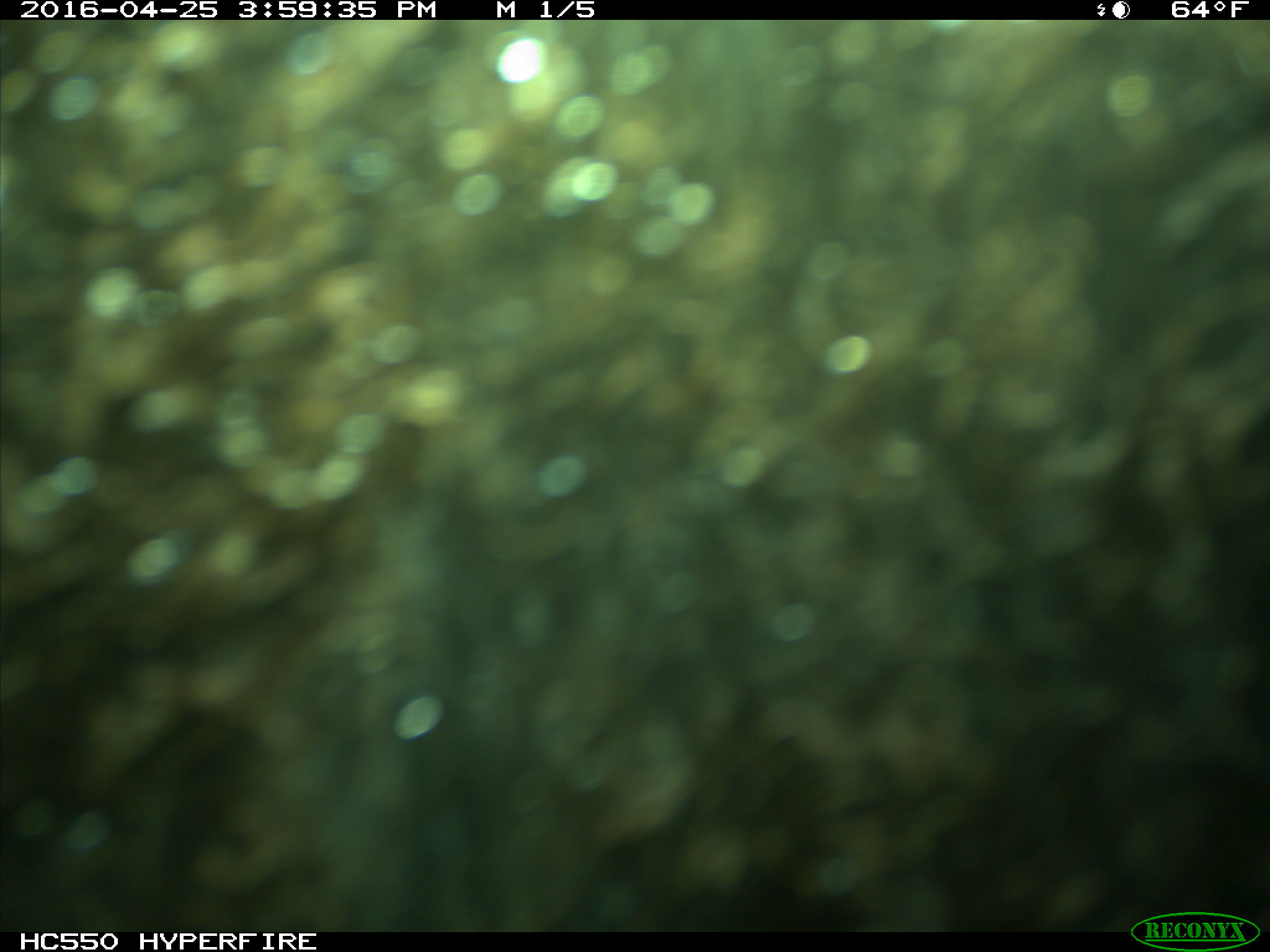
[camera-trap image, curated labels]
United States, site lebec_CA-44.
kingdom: Animalia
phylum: Chordata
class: Mammalia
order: Artiodactyla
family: Bovidae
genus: Bos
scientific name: Bos taurus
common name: domestic cow